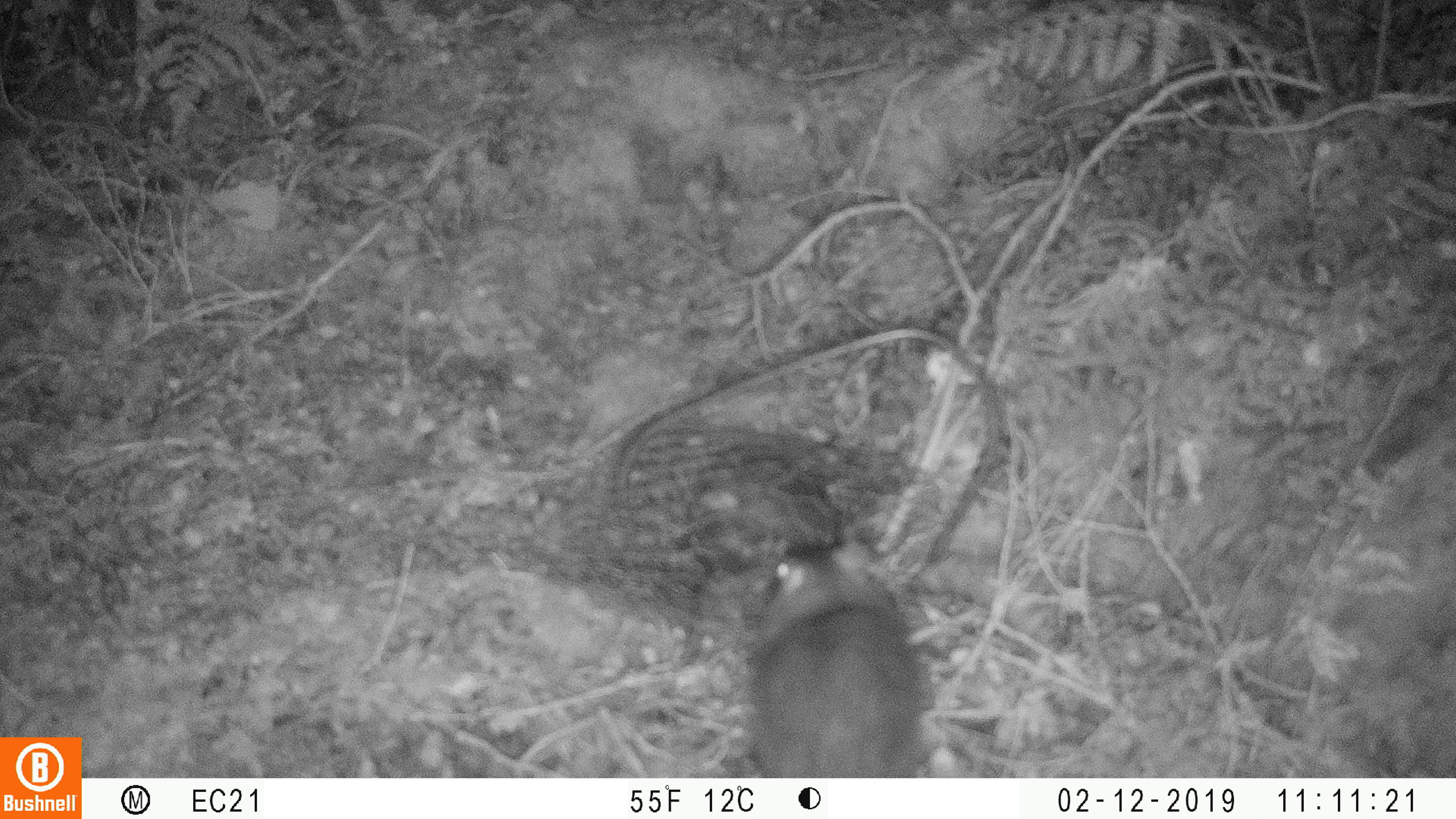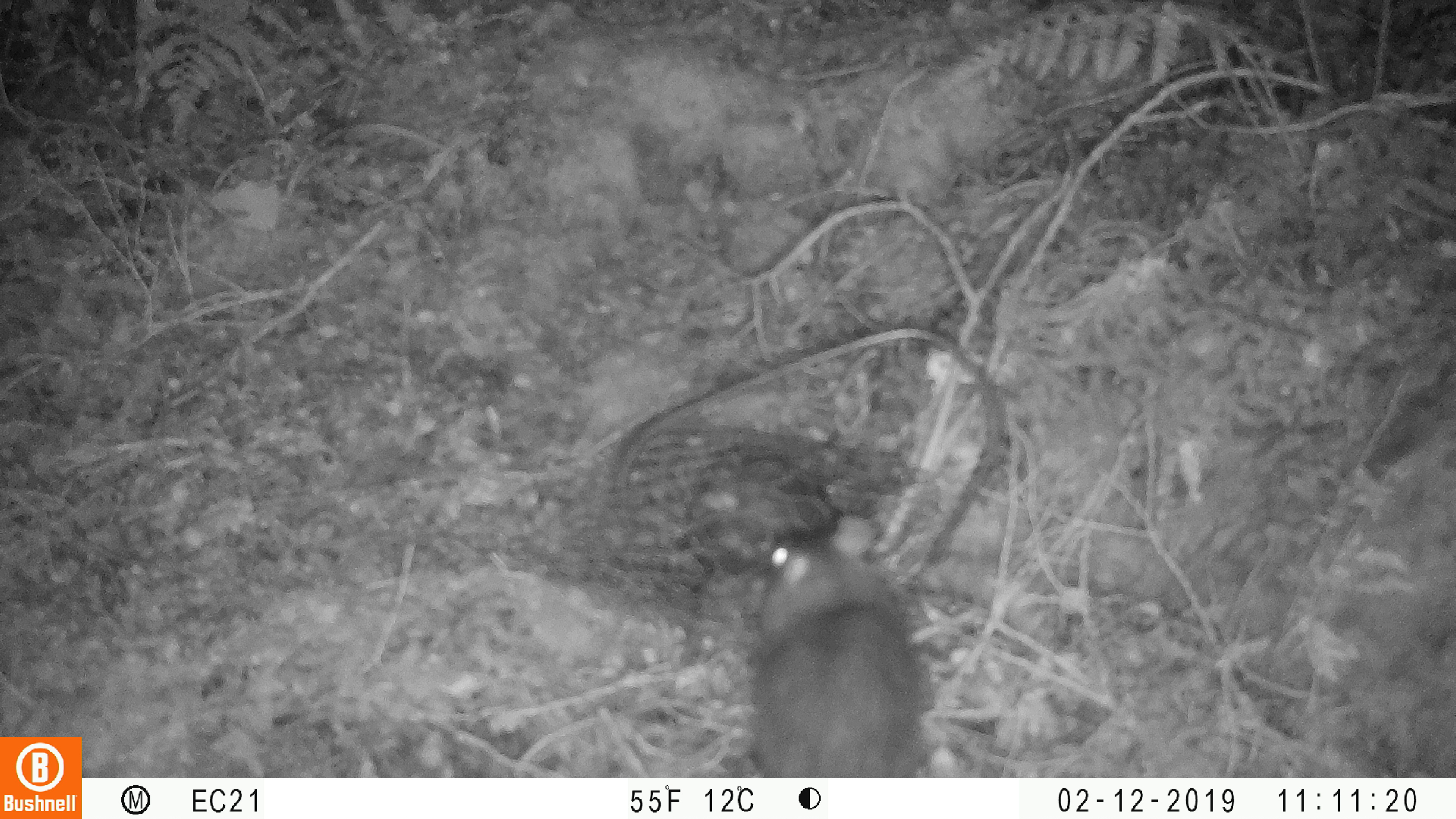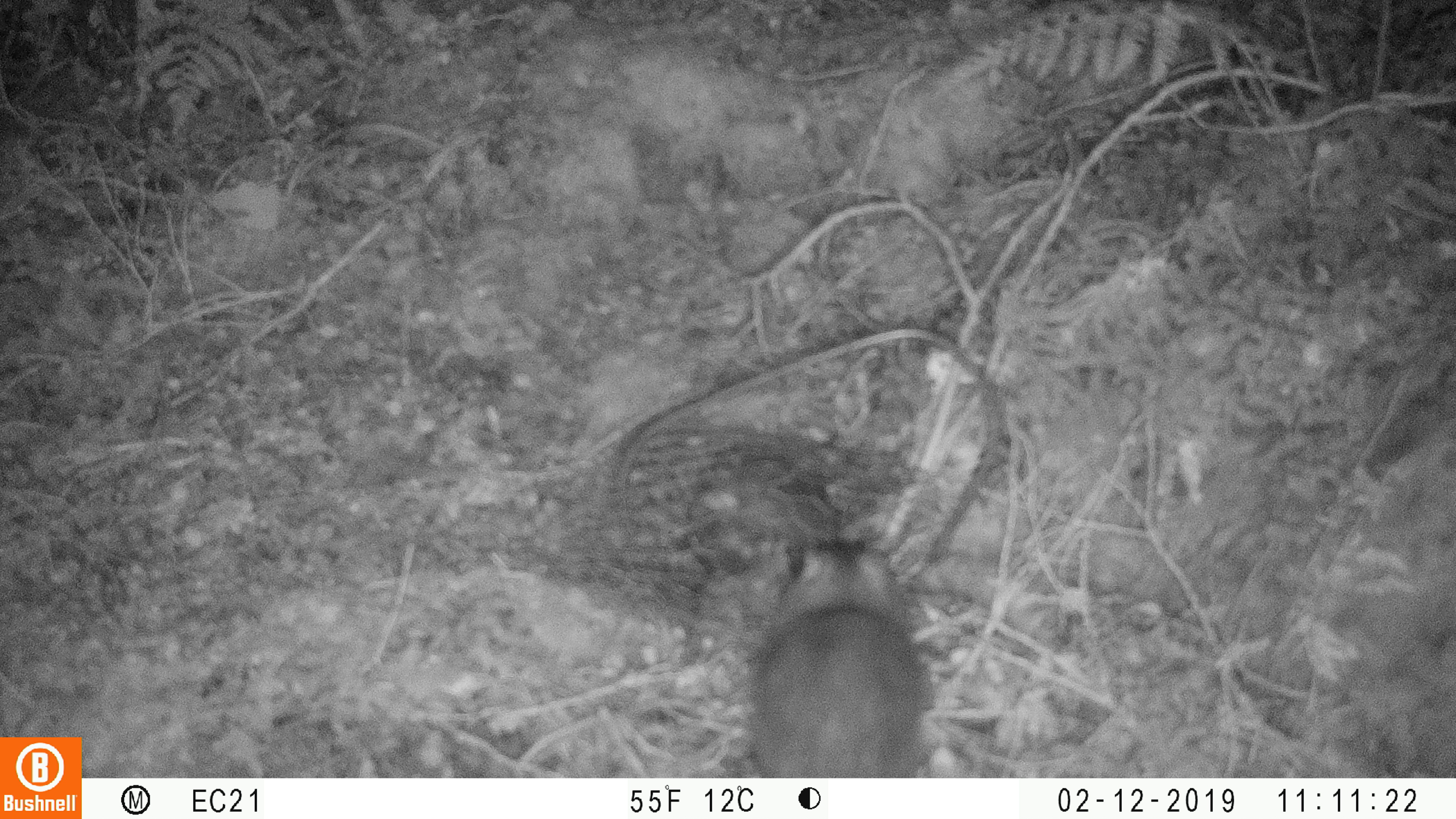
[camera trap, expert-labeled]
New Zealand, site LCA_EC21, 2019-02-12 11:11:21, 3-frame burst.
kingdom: Animalia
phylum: Chordata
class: Mammalia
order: Rodentia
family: Muridae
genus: Rattus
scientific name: Rattus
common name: rat